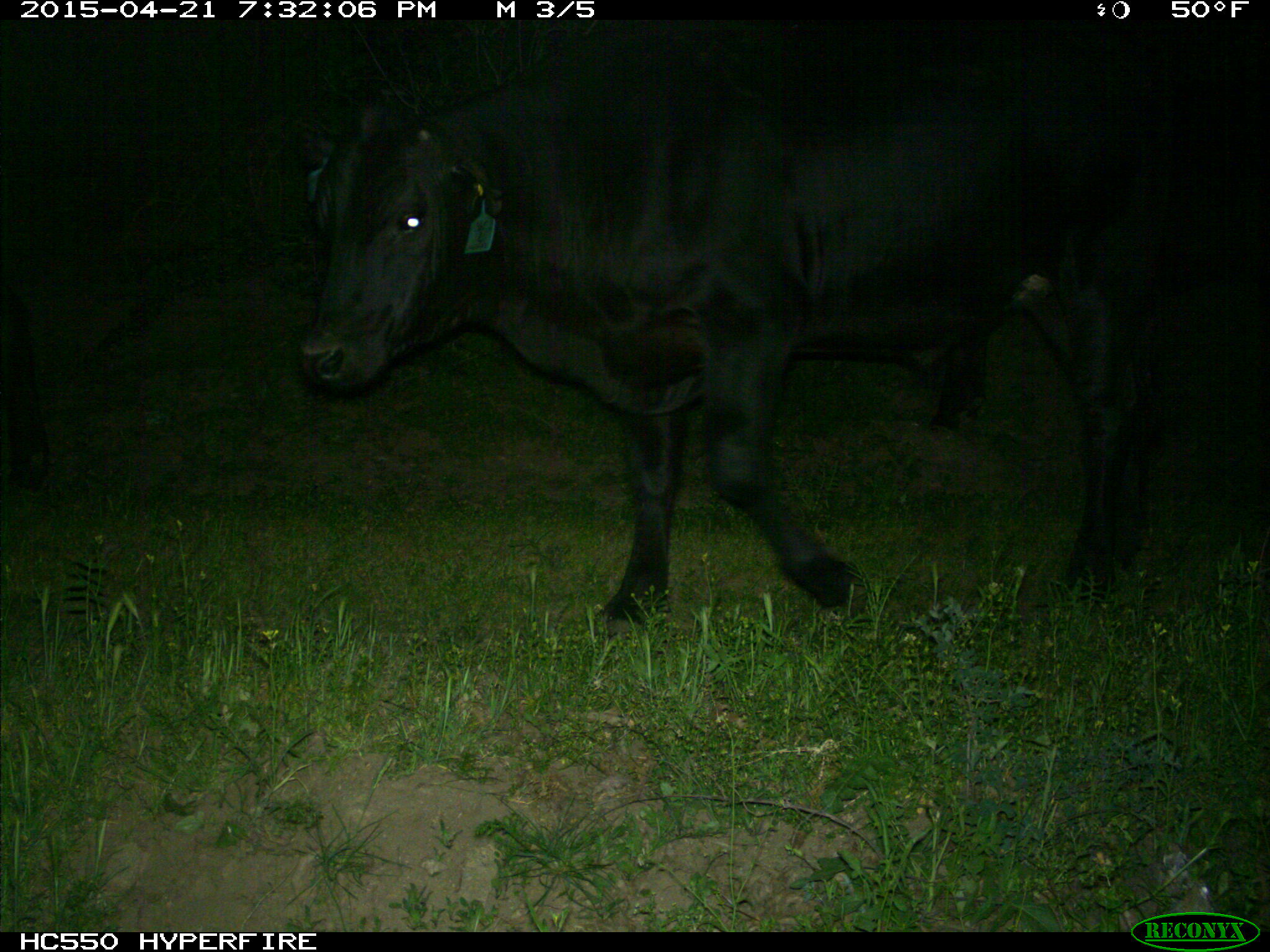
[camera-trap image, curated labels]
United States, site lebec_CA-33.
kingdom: Animalia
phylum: Chordata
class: Mammalia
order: Artiodactyla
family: Bovidae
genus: Bos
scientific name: Bos taurus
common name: domestic cow